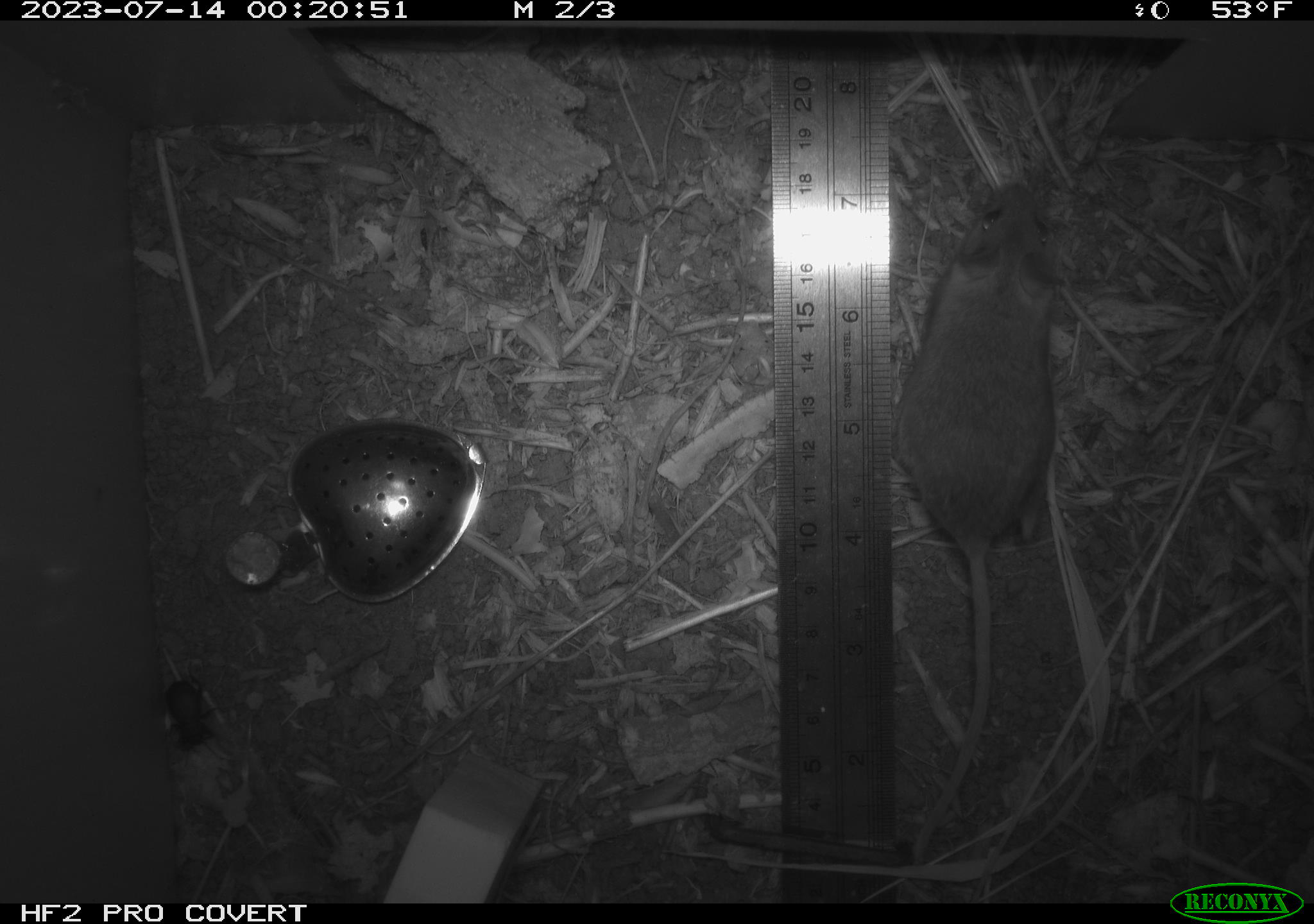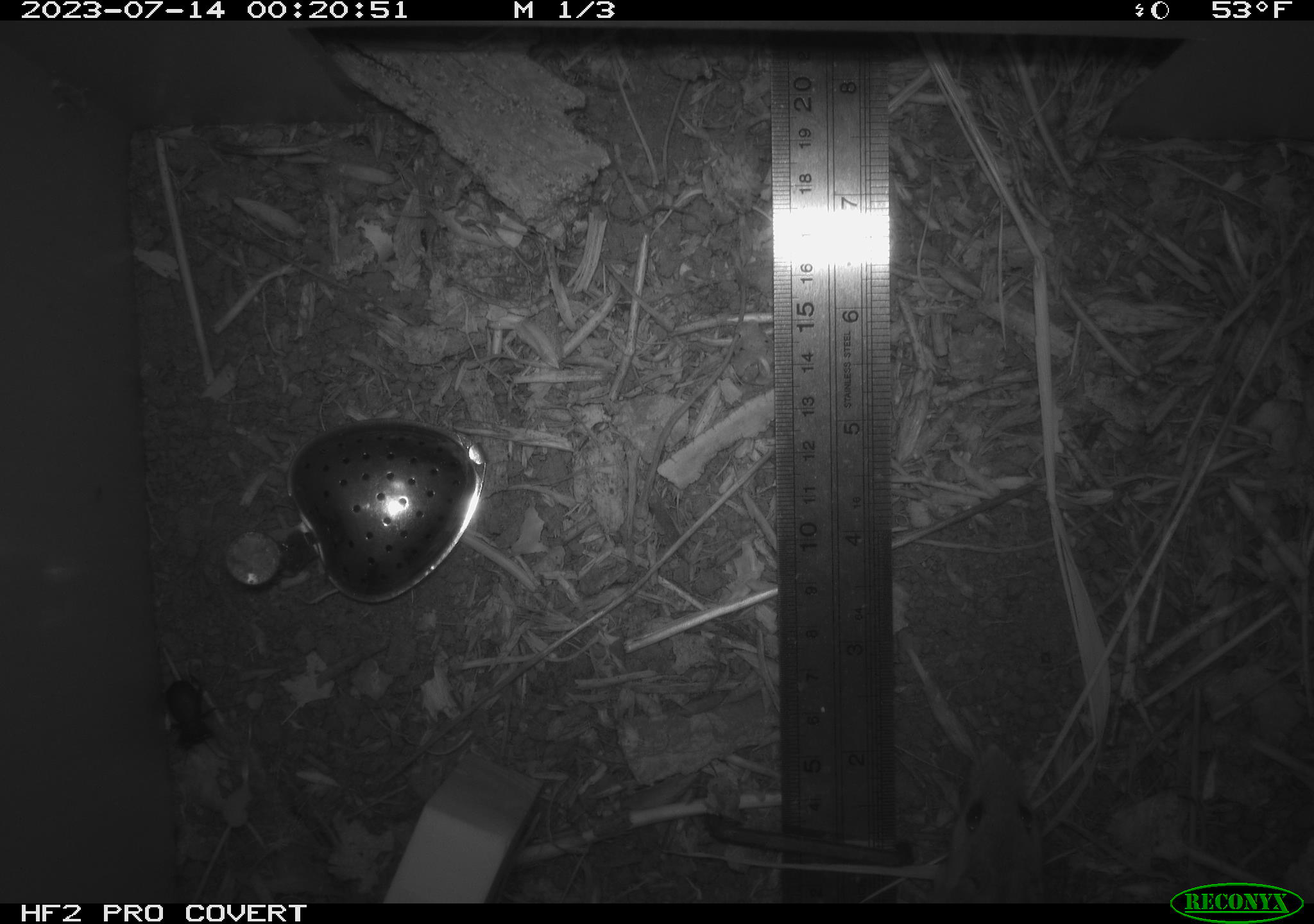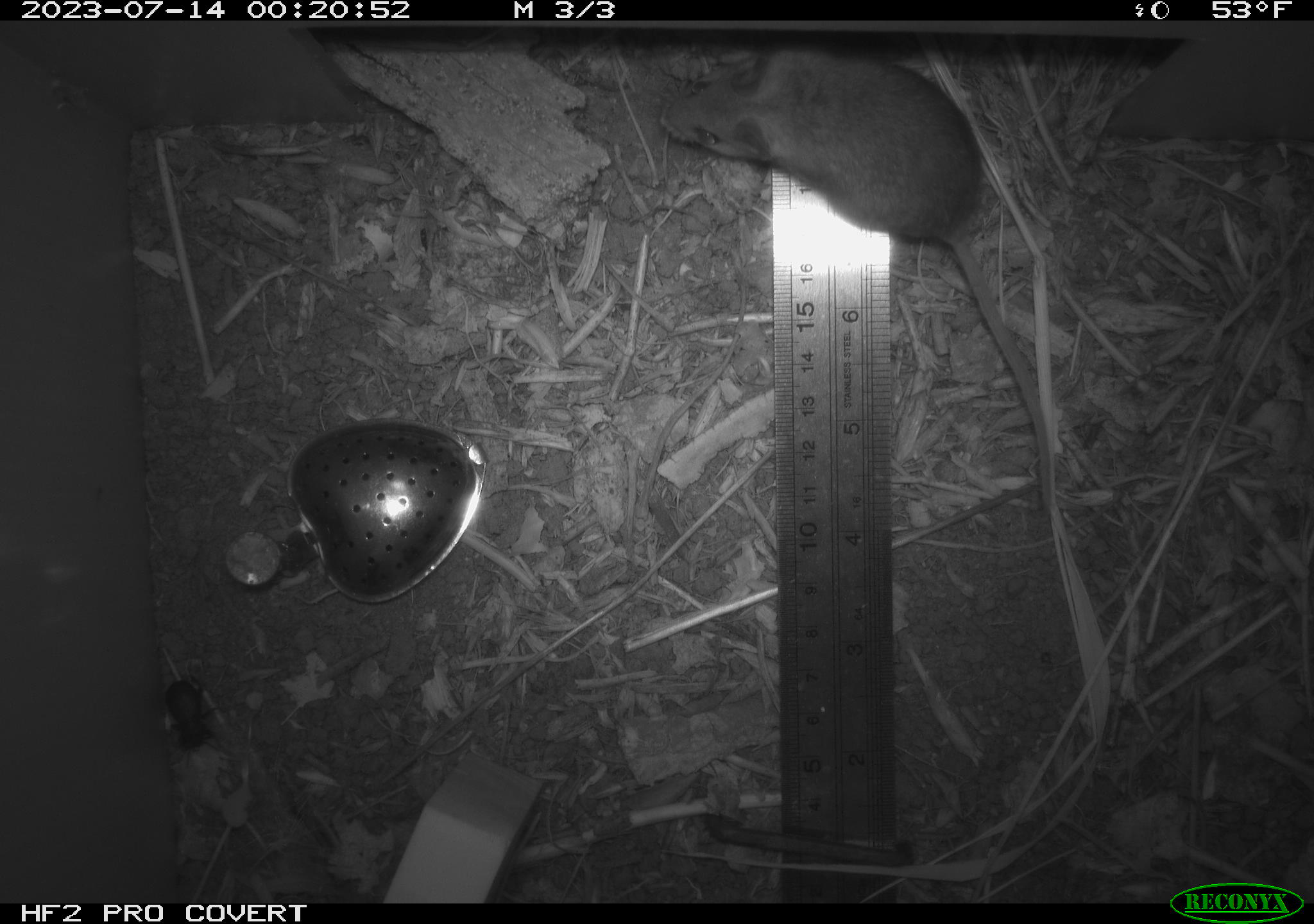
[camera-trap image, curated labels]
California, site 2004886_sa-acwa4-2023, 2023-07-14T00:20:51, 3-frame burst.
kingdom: Animalia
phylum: Chordata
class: Mammalia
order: Rodentia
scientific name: Rodentia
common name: mouse species